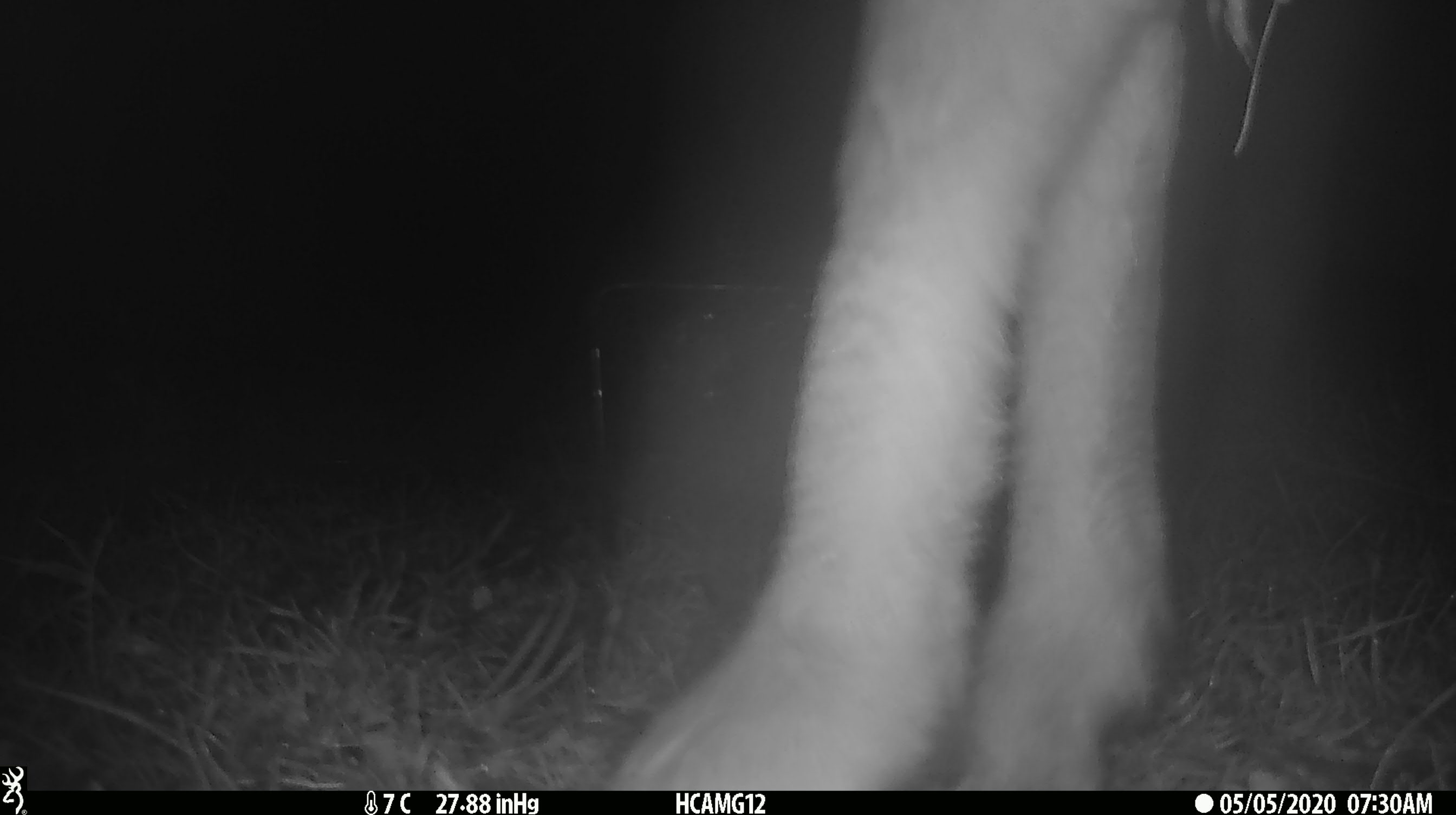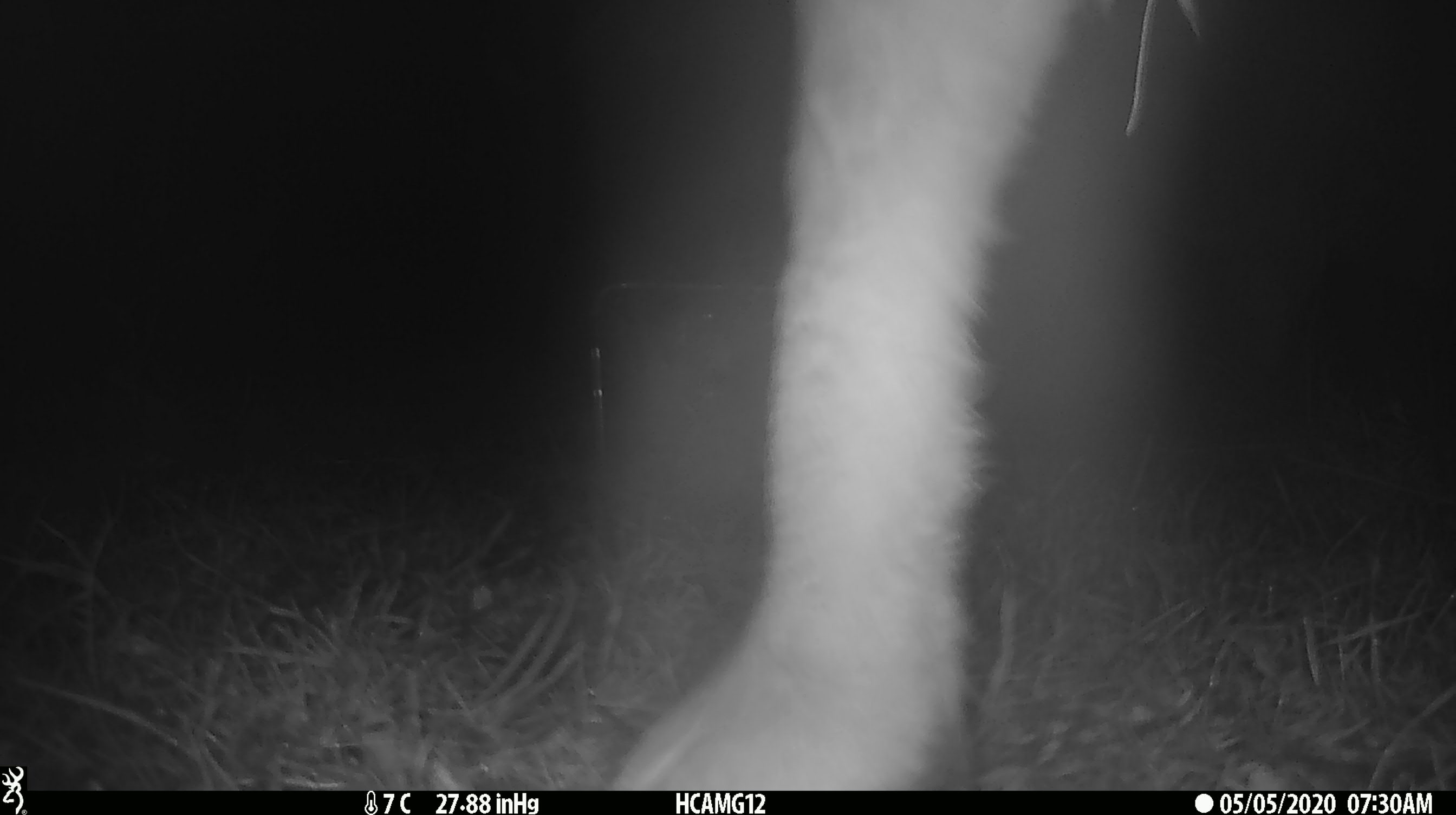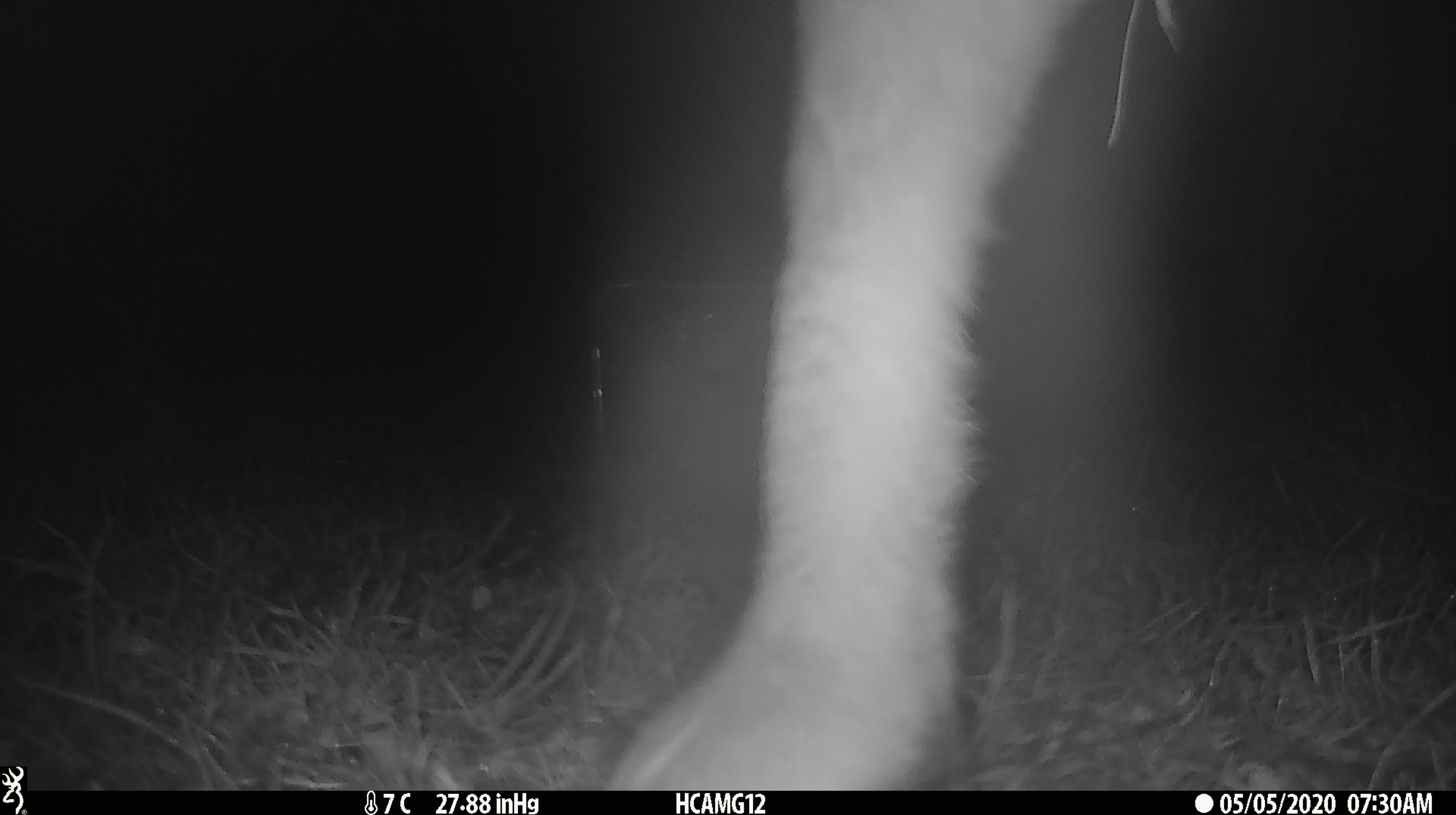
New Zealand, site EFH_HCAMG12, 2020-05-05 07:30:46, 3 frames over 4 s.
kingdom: Animalia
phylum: Chordata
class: Mammalia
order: Artiodactyla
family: Bovidae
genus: Ovis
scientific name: Ovis aries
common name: domestic sheep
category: sheep